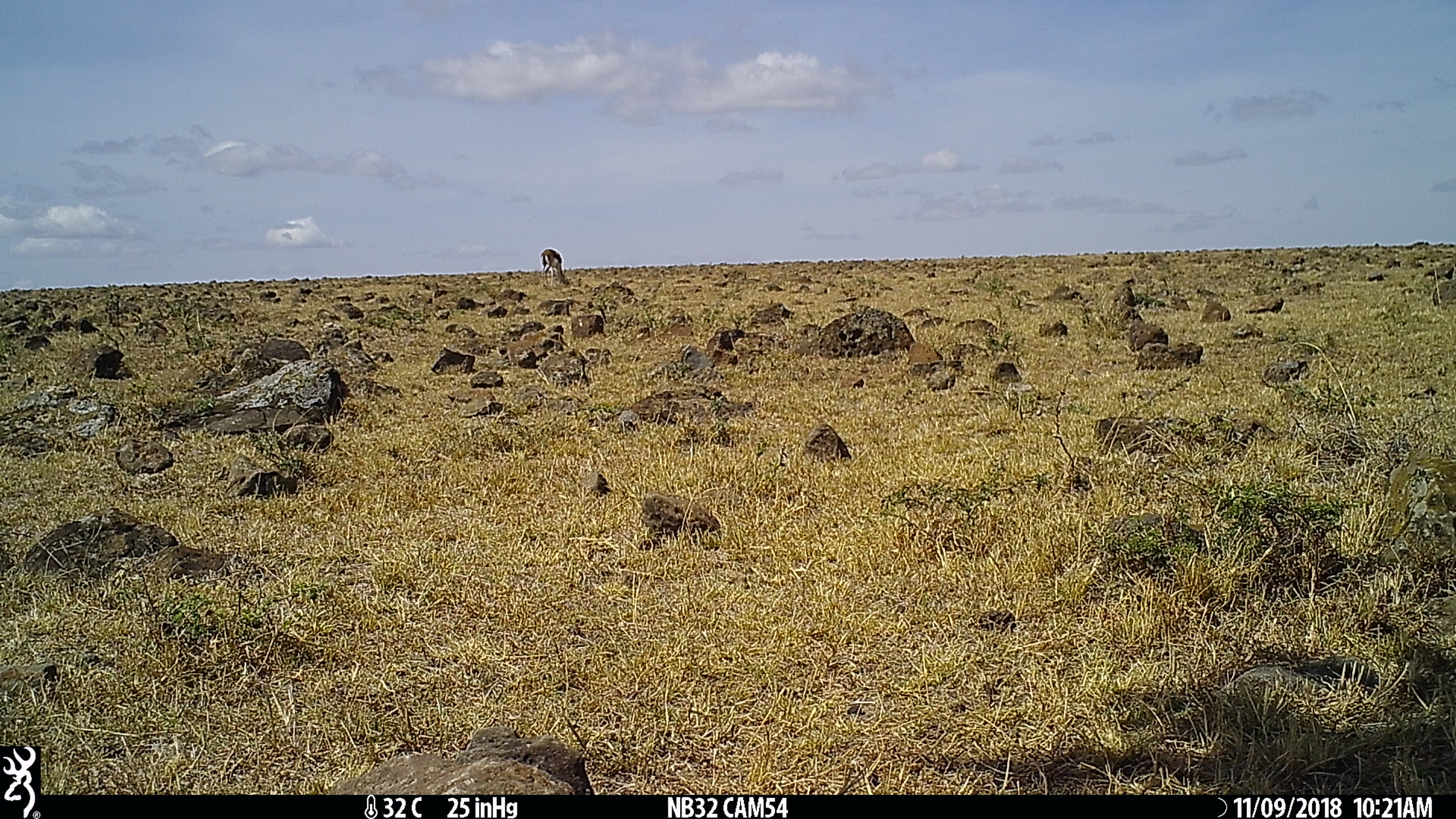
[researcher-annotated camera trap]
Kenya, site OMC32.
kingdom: Animalia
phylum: Chordata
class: Mammalia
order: Artiodactyla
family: Bovidae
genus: Eudorcas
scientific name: Eudorcas thomsonii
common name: thomon's gazelle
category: gazelle thomsons